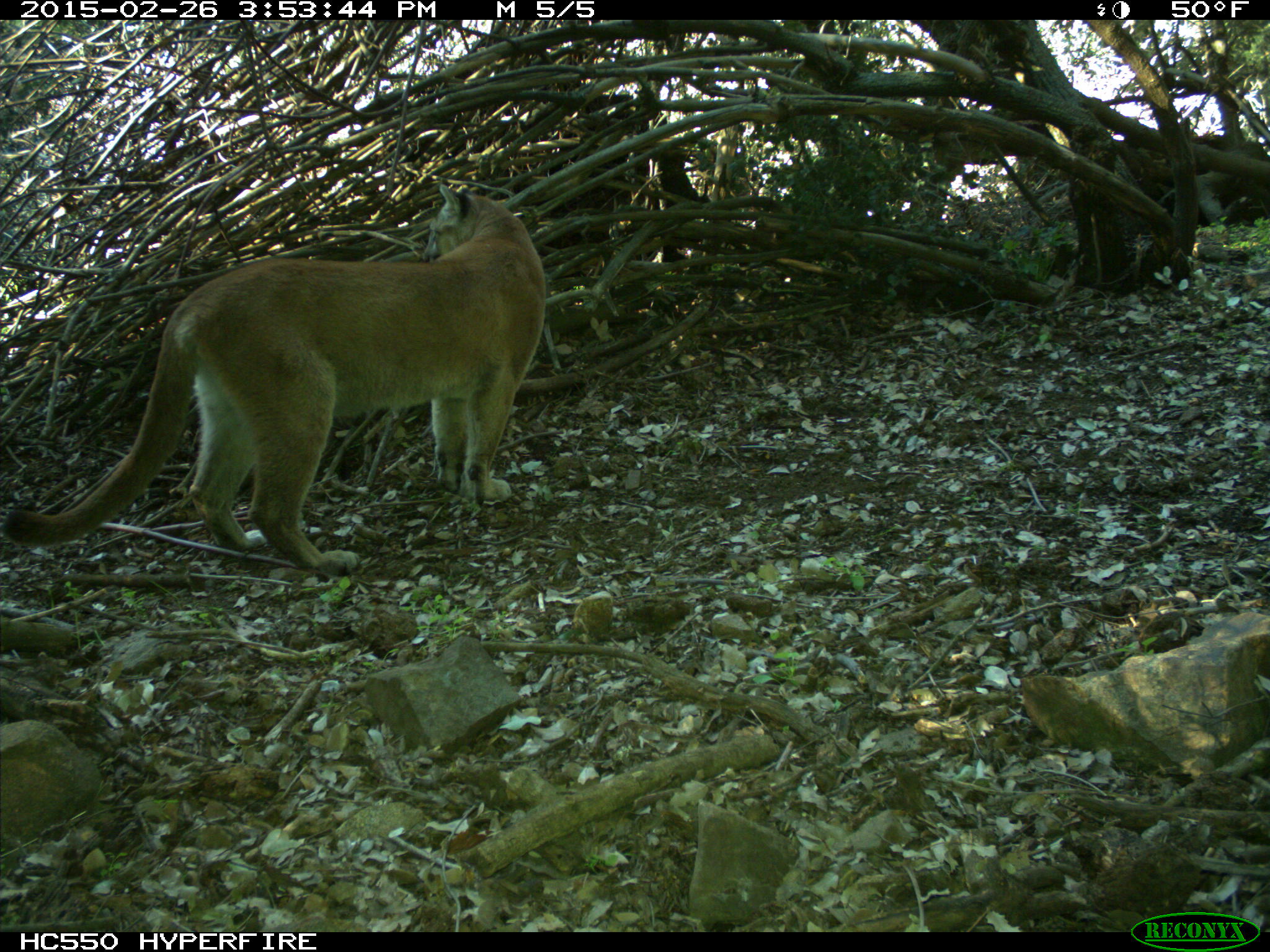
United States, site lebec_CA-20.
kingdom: Animalia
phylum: Chordata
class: Mammalia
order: Carnivora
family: Felidae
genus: Puma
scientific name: Puma concolor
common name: mountain lion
Puma concolor (mountain lion).